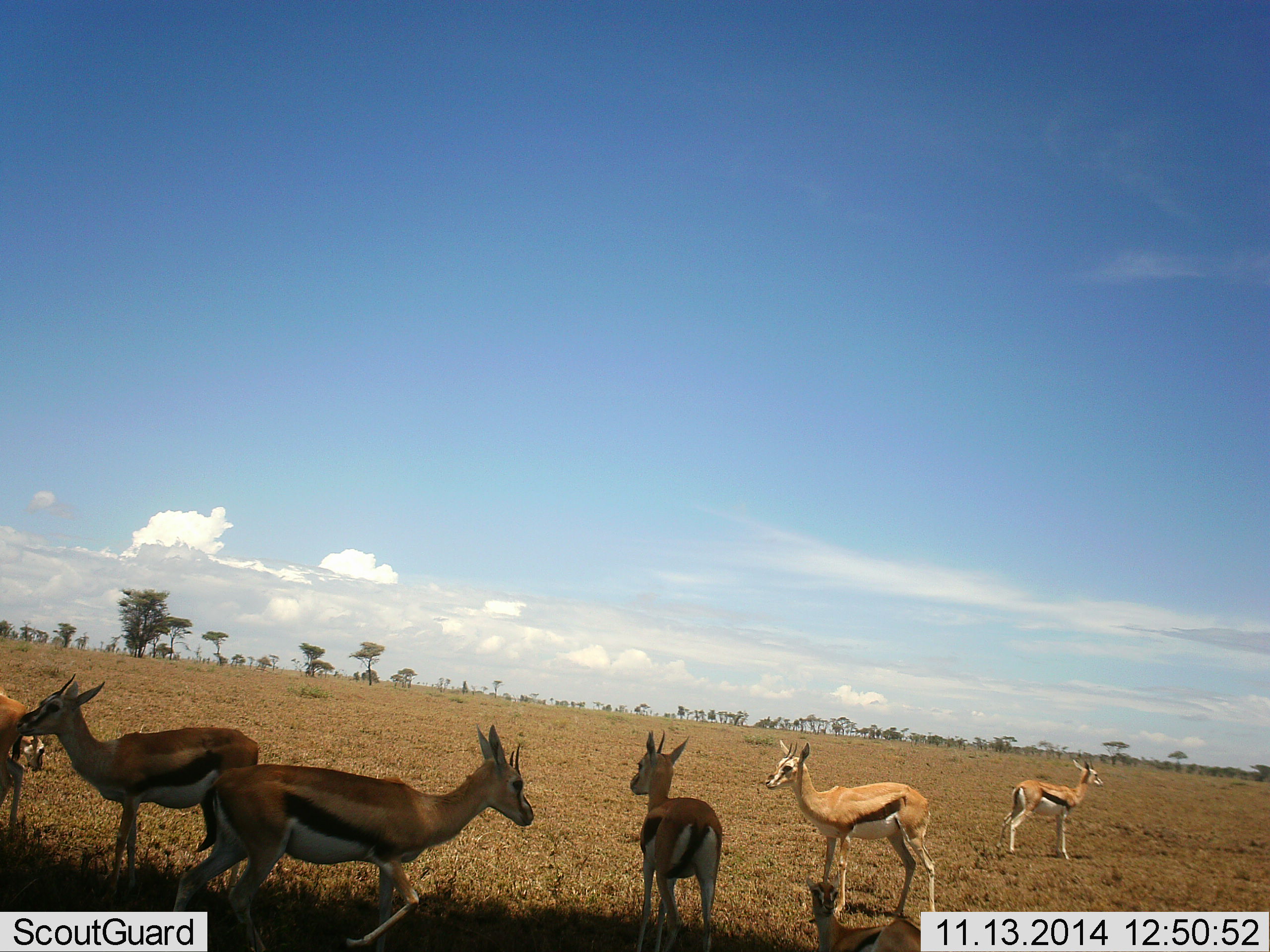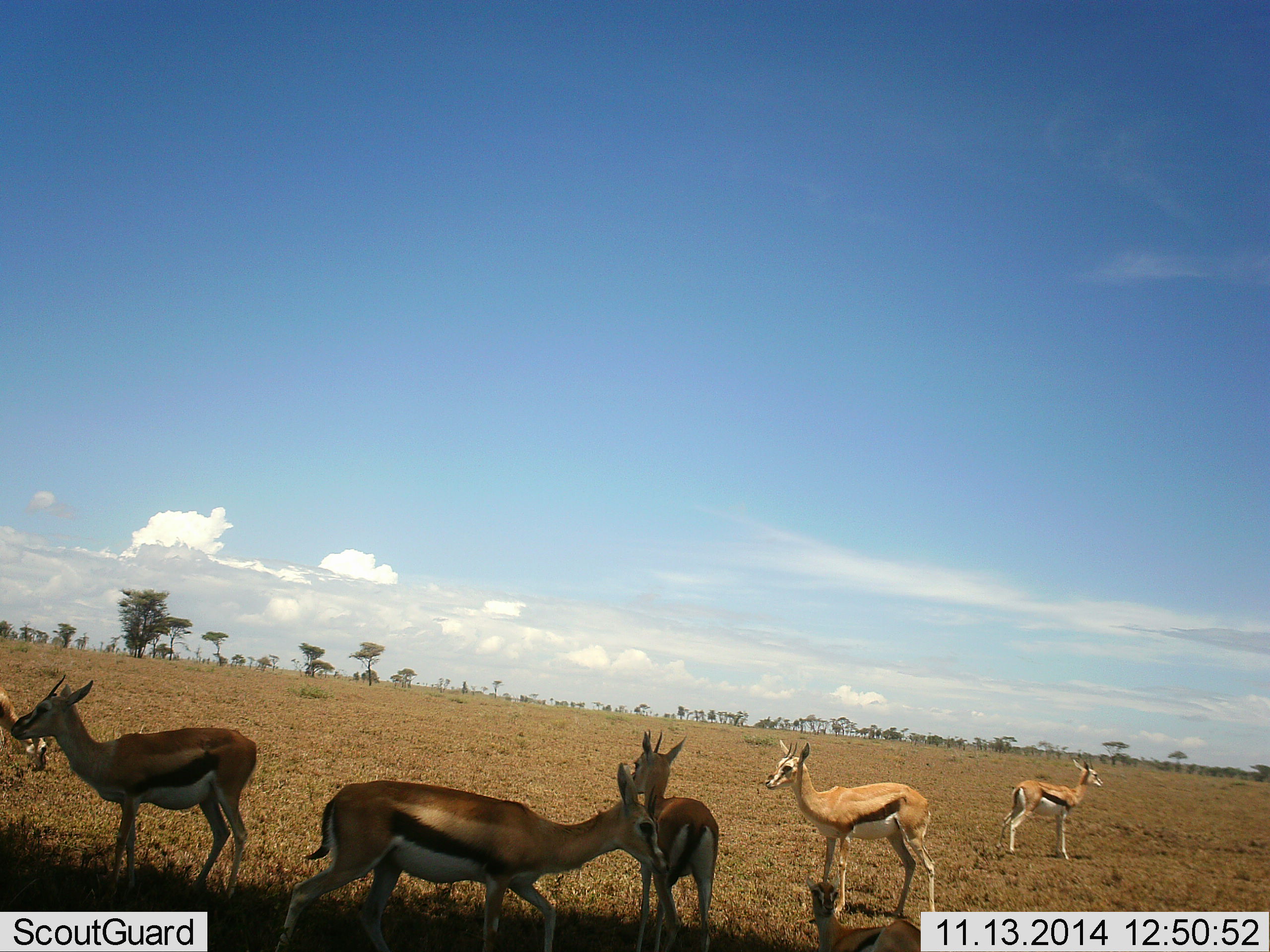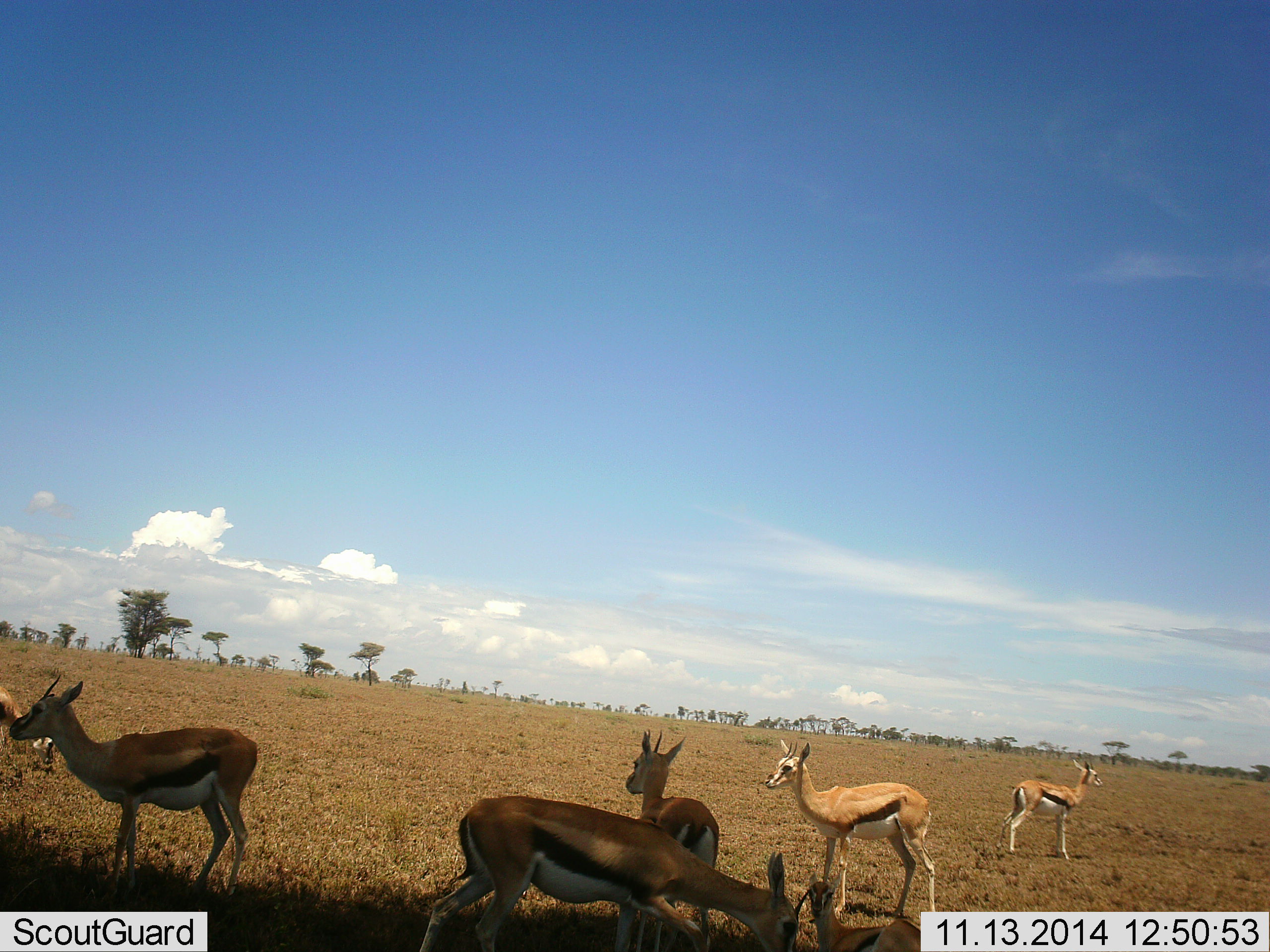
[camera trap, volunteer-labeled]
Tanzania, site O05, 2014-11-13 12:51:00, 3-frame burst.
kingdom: Animalia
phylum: Chordata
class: Mammalia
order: Artiodactyla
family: Bovidae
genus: Eudorcas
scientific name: Eudorcas thomsonii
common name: thomson's gazelle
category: gazellethomsons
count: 6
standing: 90%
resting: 0%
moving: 50%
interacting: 0%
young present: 10%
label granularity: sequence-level